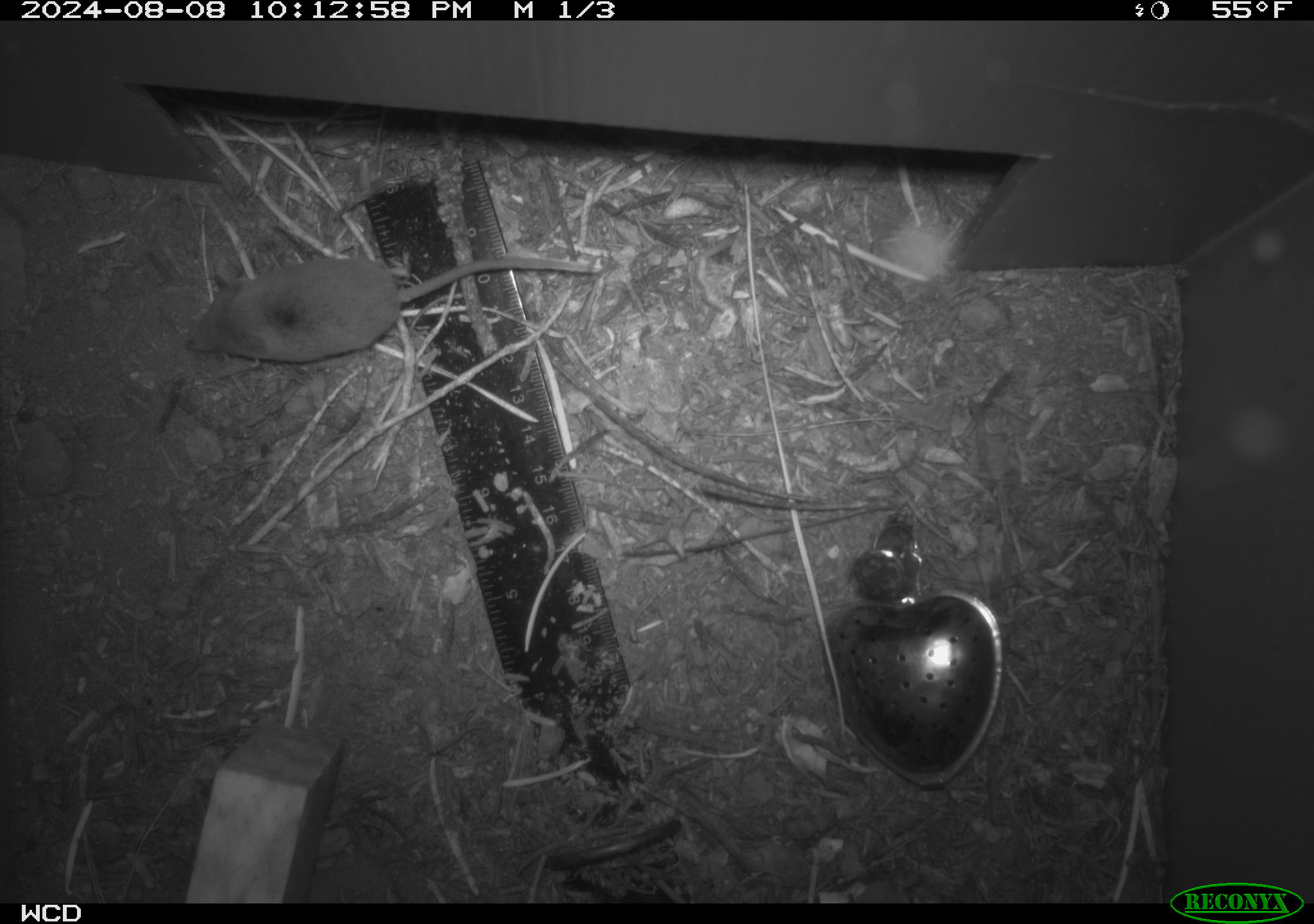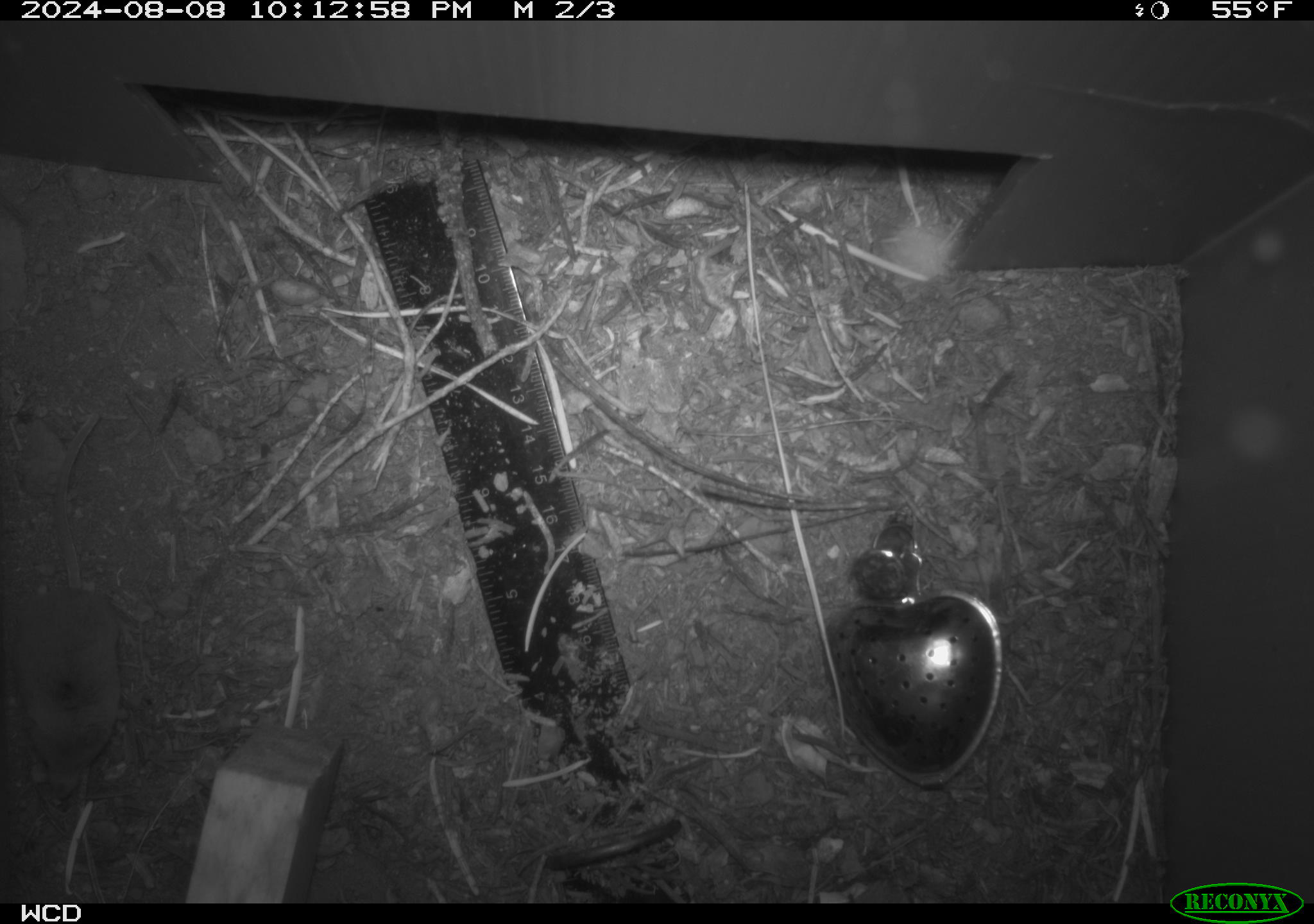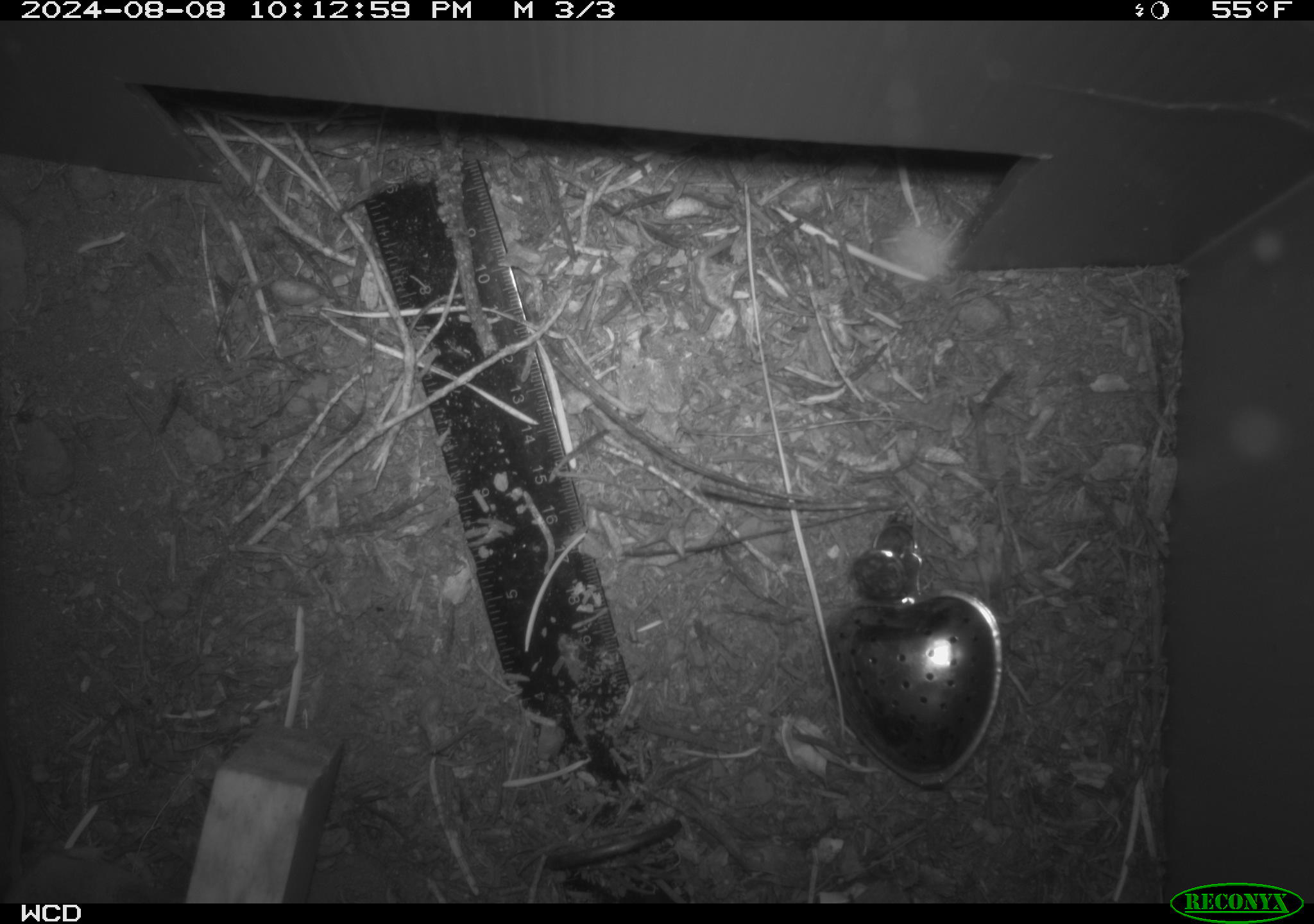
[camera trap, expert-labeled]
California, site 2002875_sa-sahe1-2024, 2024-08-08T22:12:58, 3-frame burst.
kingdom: Animalia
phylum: Chordata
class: Mammalia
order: Eulipotyphla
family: Soricidae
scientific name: Soricidae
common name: shrews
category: soricidae family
Soricidae family (shrews) (Soricidae).